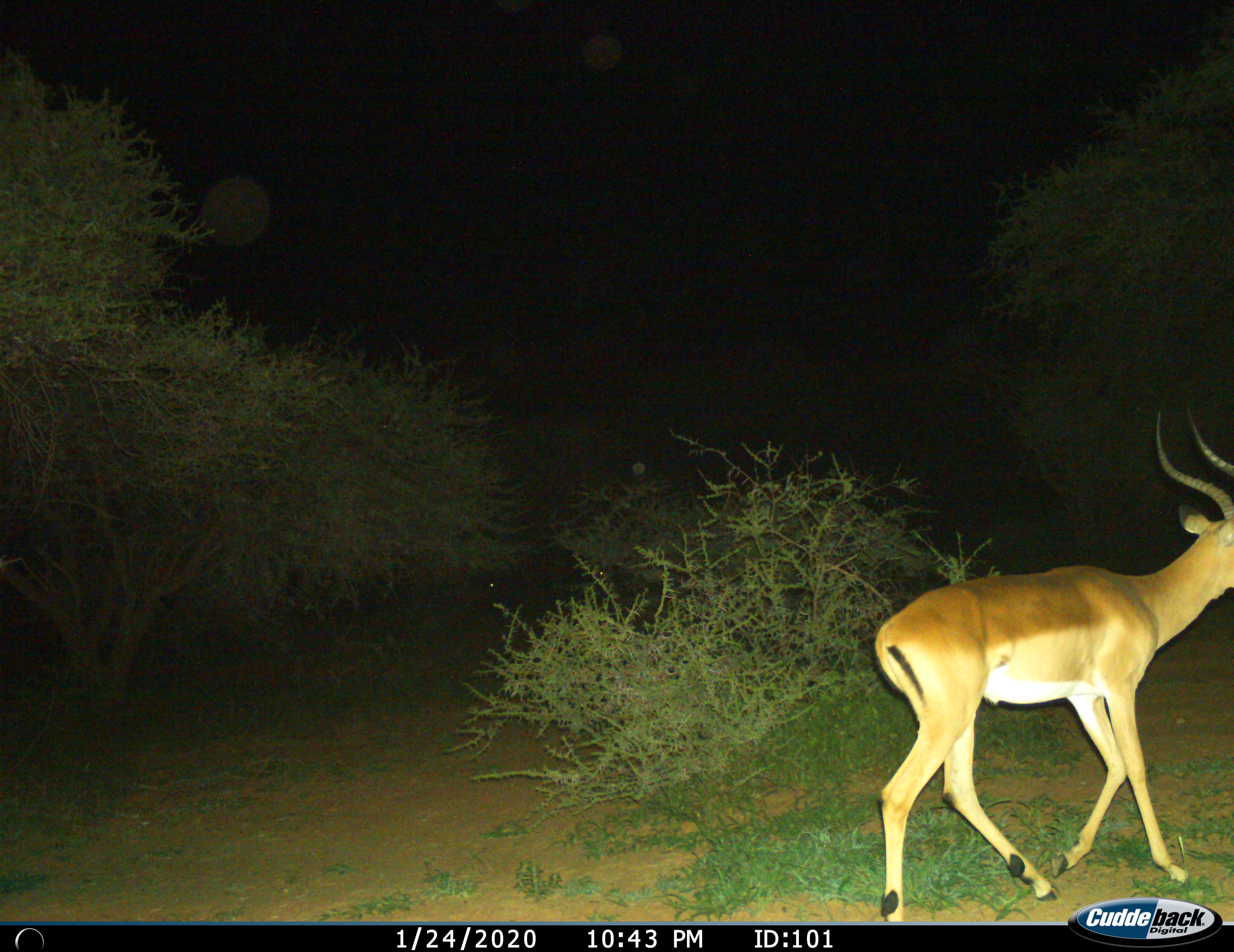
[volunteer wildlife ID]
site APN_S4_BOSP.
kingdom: Animalia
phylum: Chordata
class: Mammalia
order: Artiodactyla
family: Bovidae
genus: Aepyceros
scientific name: Aepyceros melampus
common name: impala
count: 1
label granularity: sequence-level